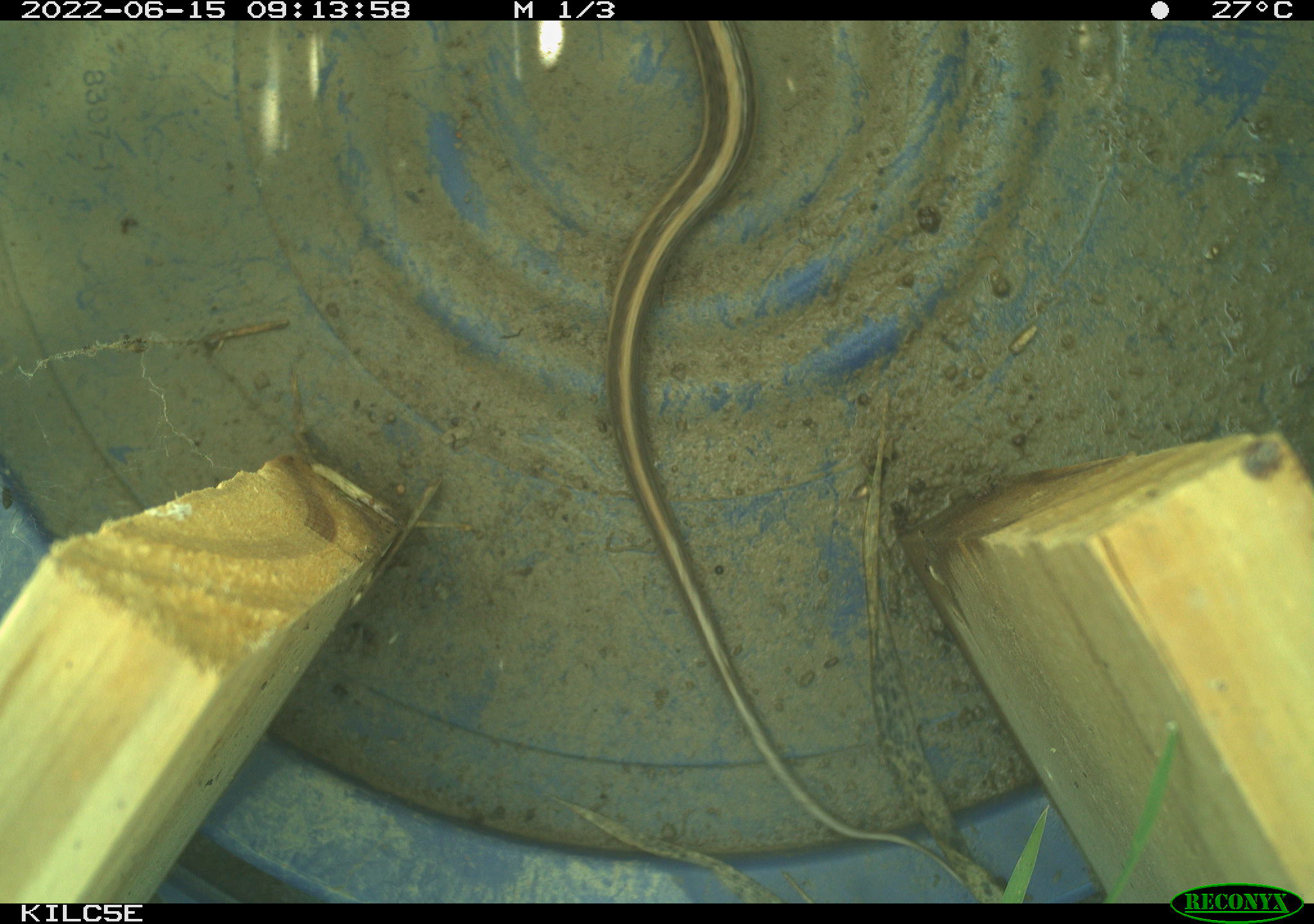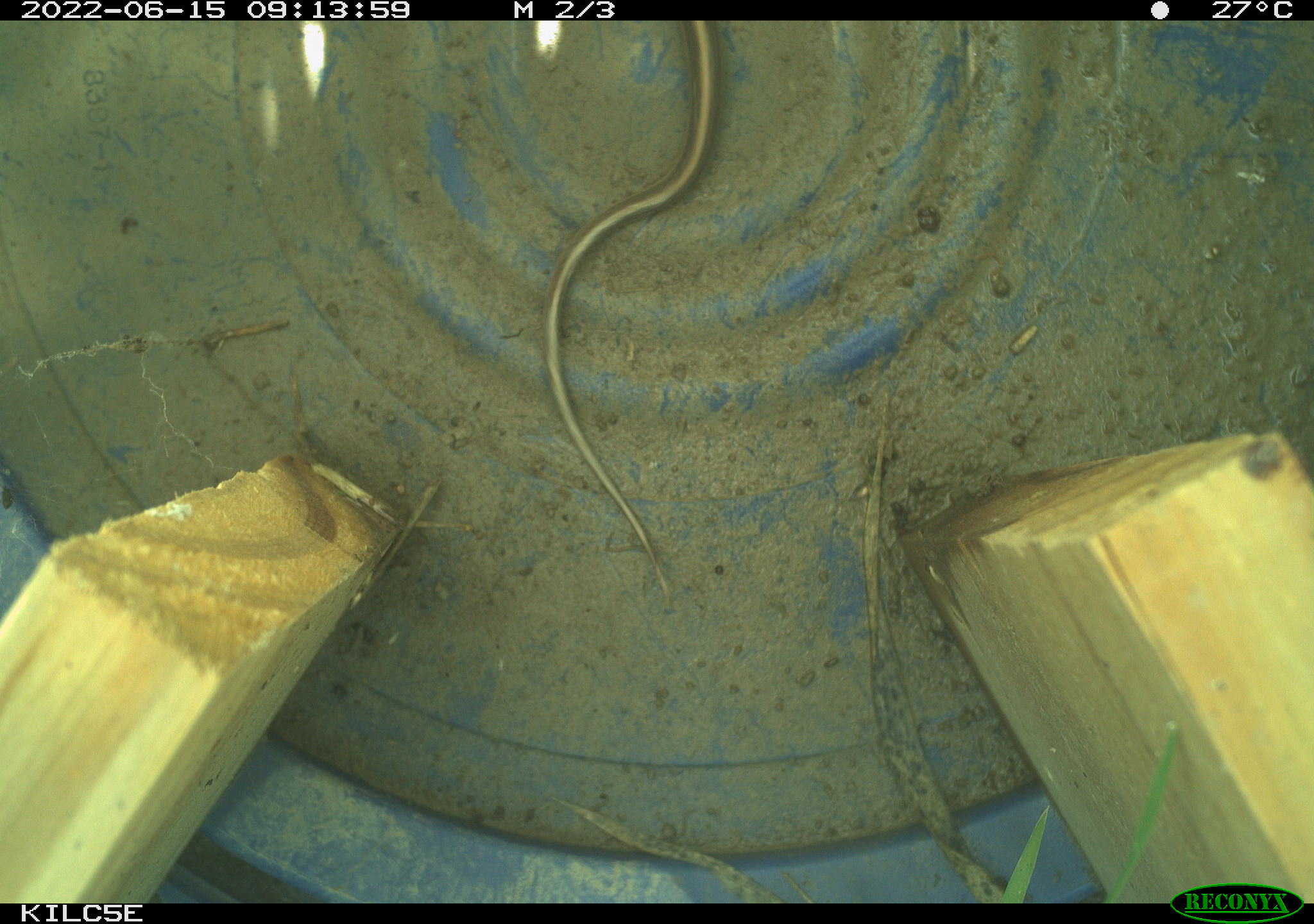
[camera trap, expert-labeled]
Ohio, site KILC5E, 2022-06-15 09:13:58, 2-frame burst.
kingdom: Animalia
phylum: Chordata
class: Reptilia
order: Squamata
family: Colubridae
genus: Thamnophis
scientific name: Thamnophis sirtalis sirtalis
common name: eastern gartersnake